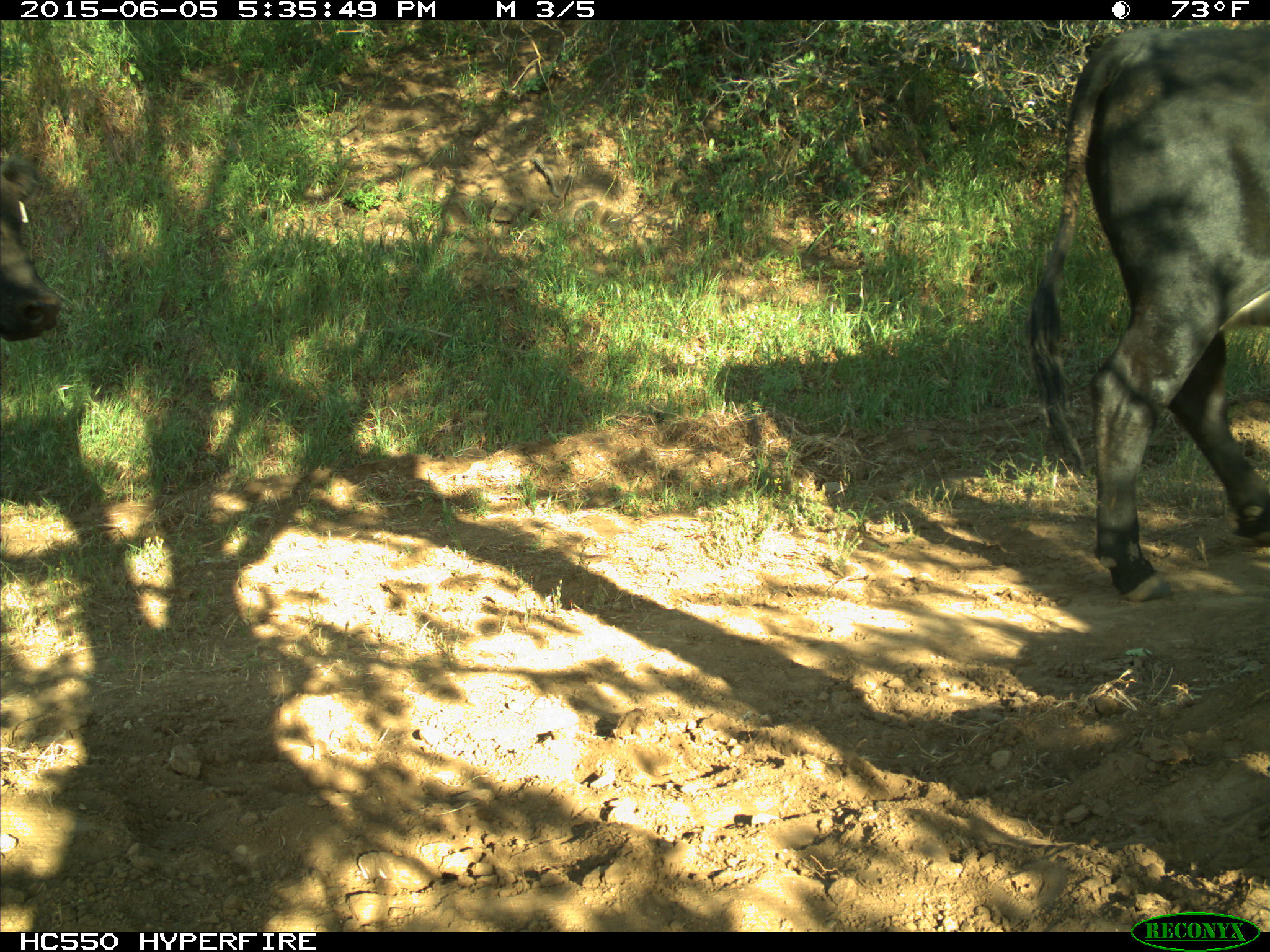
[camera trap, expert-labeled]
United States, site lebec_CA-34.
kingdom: Animalia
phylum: Chordata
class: Mammalia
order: Artiodactyla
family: Bovidae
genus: Bos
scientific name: Bos taurus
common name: domestic cow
Bos taurus (domestic cow).